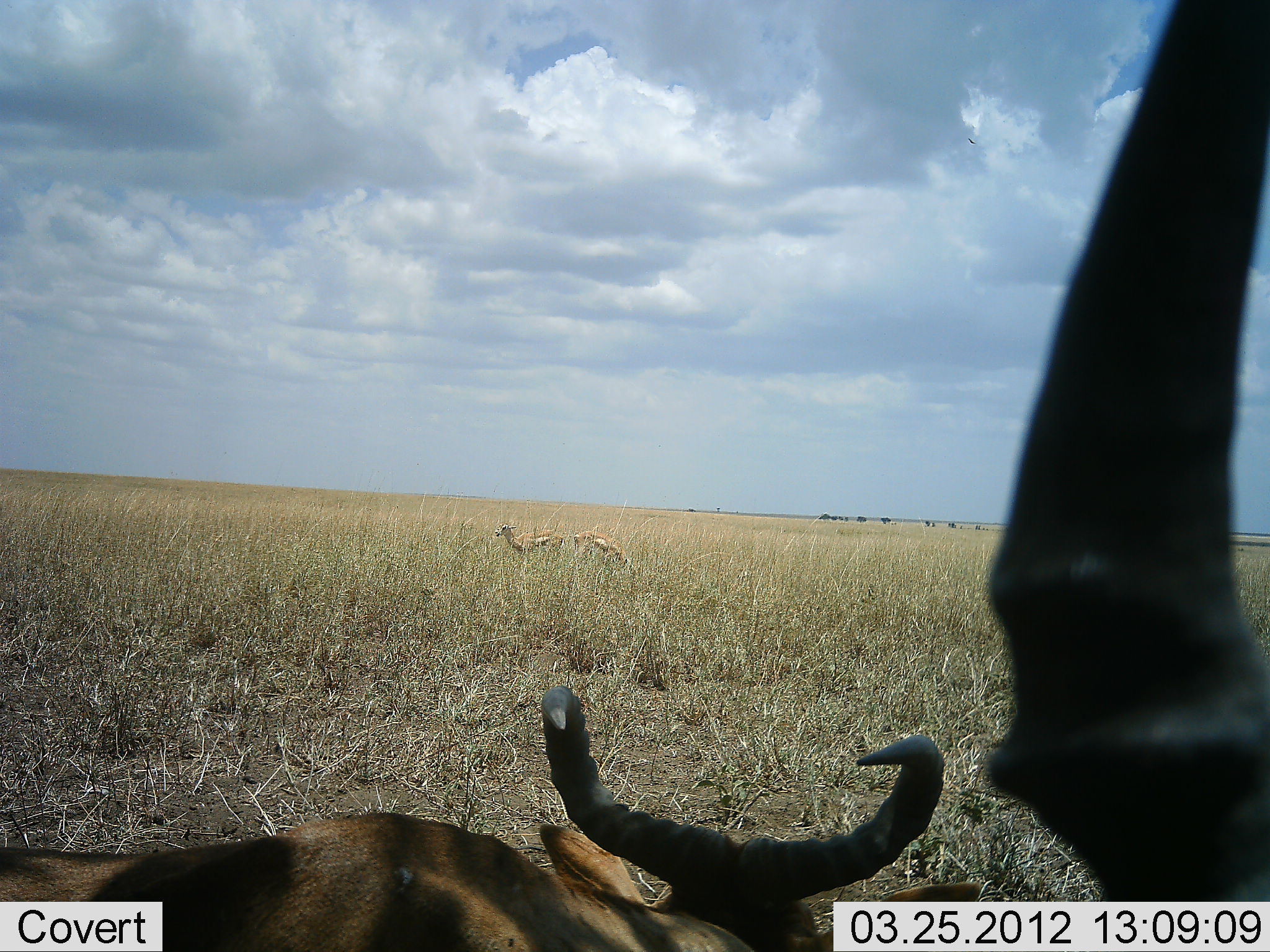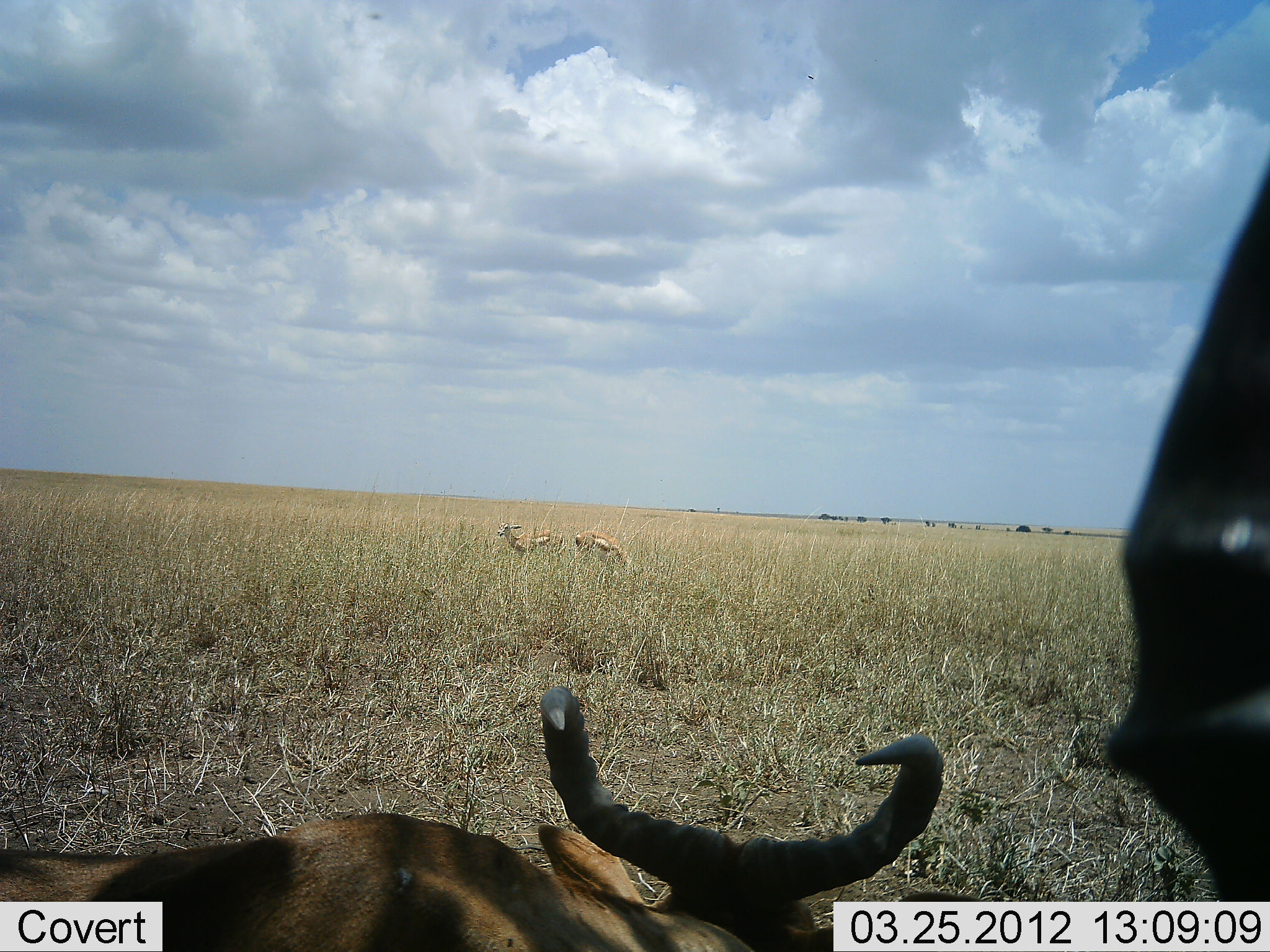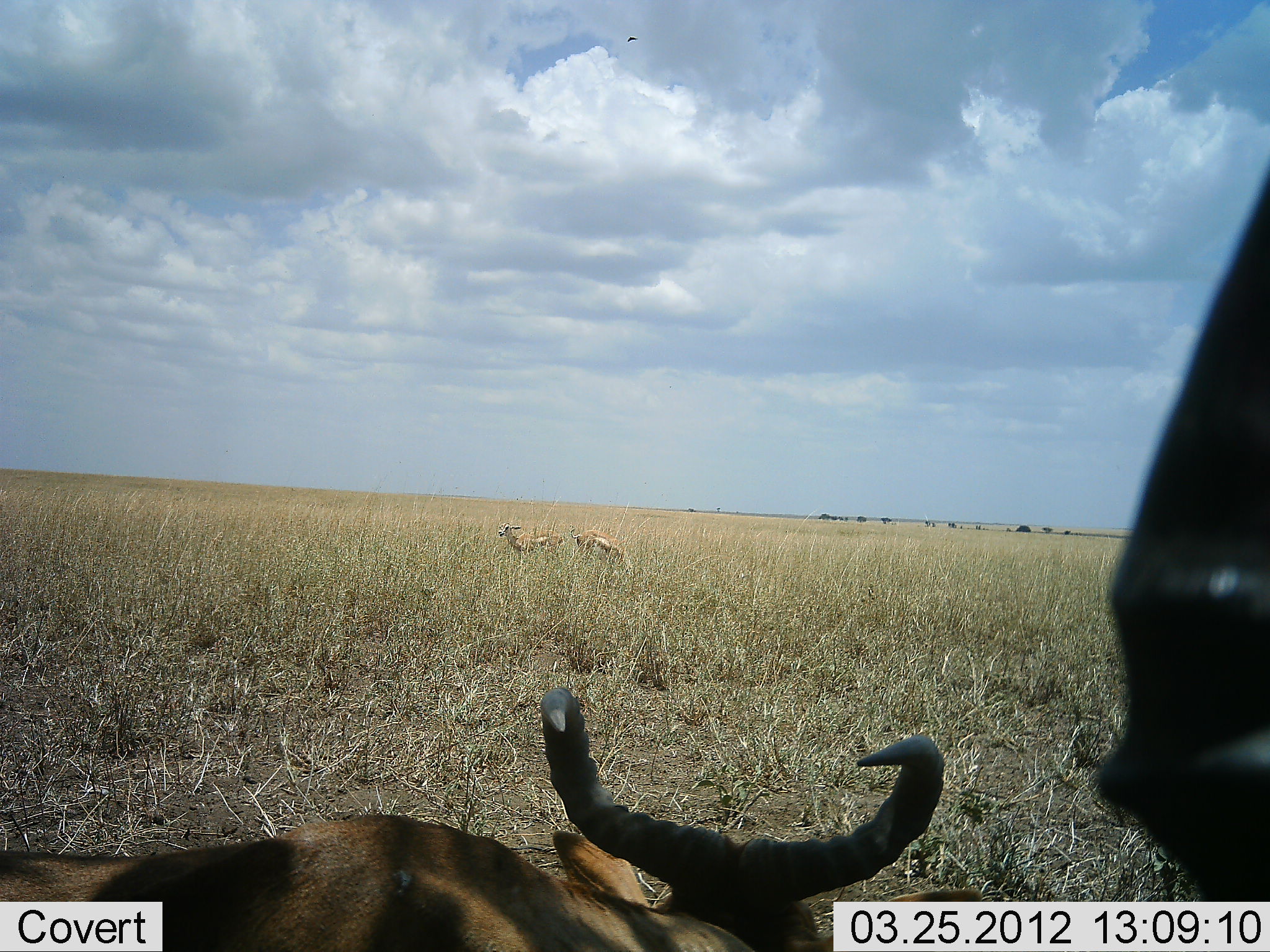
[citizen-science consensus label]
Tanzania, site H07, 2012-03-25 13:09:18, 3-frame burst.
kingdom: Animalia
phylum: Chordata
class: Mammalia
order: Artiodactyla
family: Bovidae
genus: Eudorcas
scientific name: Eudorcas thomsonii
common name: thomson's gazelle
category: gazellethomsons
Gazellethomsons (thomson's gazelle) (Eudorcas thomsonii), count 2. Behavior (volunteer vote fractions): standing 62%, resting 12%, moving 0%, interacting 0%. Young present (vote fraction): 0%. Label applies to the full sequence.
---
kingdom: Animalia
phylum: Chordata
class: Mammalia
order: Artiodactyla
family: Bovidae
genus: Alcelaphus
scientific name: Alcelaphus buselaphus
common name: hartebeest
Hartebeest (Alcelaphus buselaphus), count 2. Behavior (volunteer vote fractions): standing 53%, resting 88%, moving 0%, interacting 0%. Young present (vote fraction): 6%. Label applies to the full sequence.